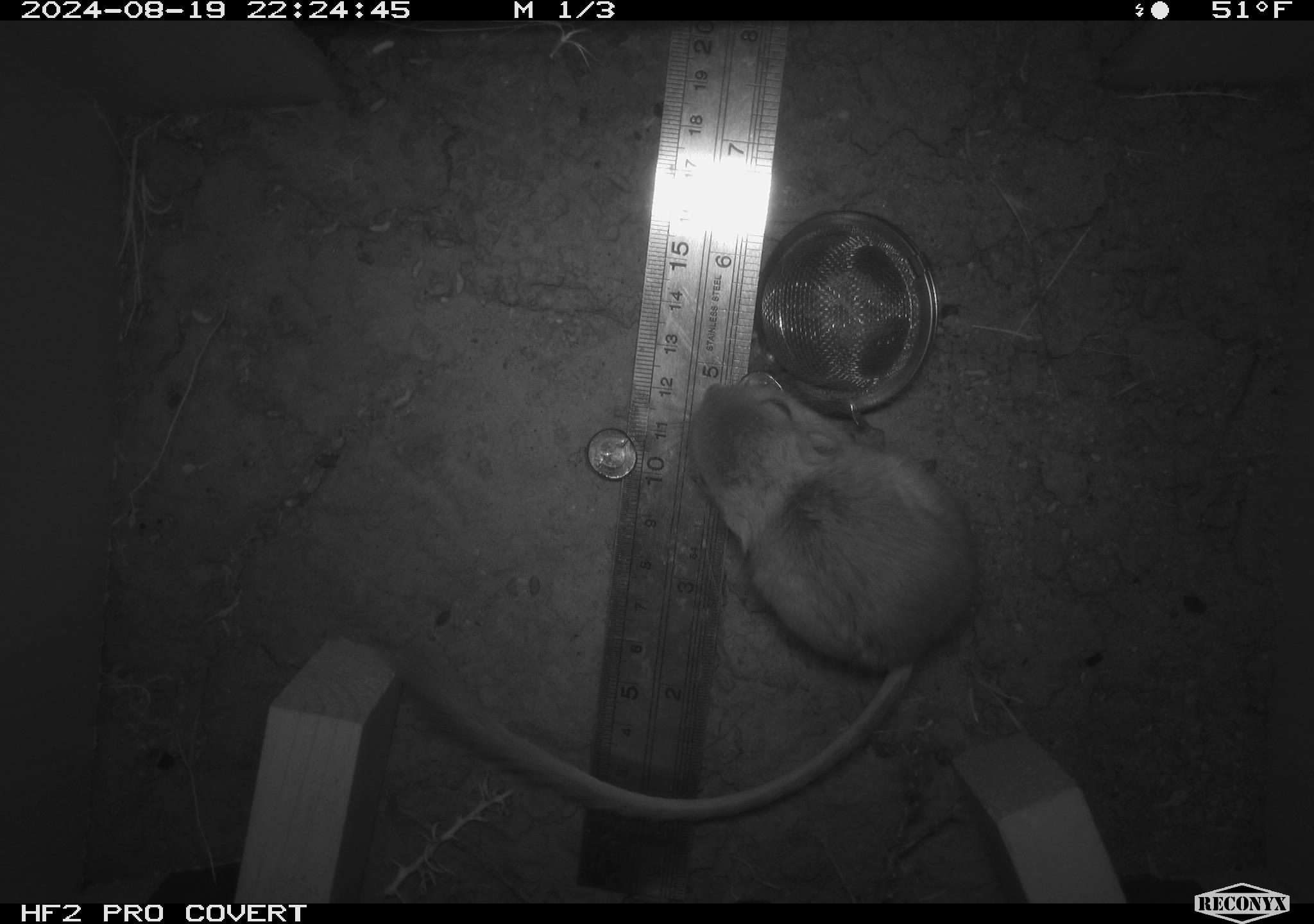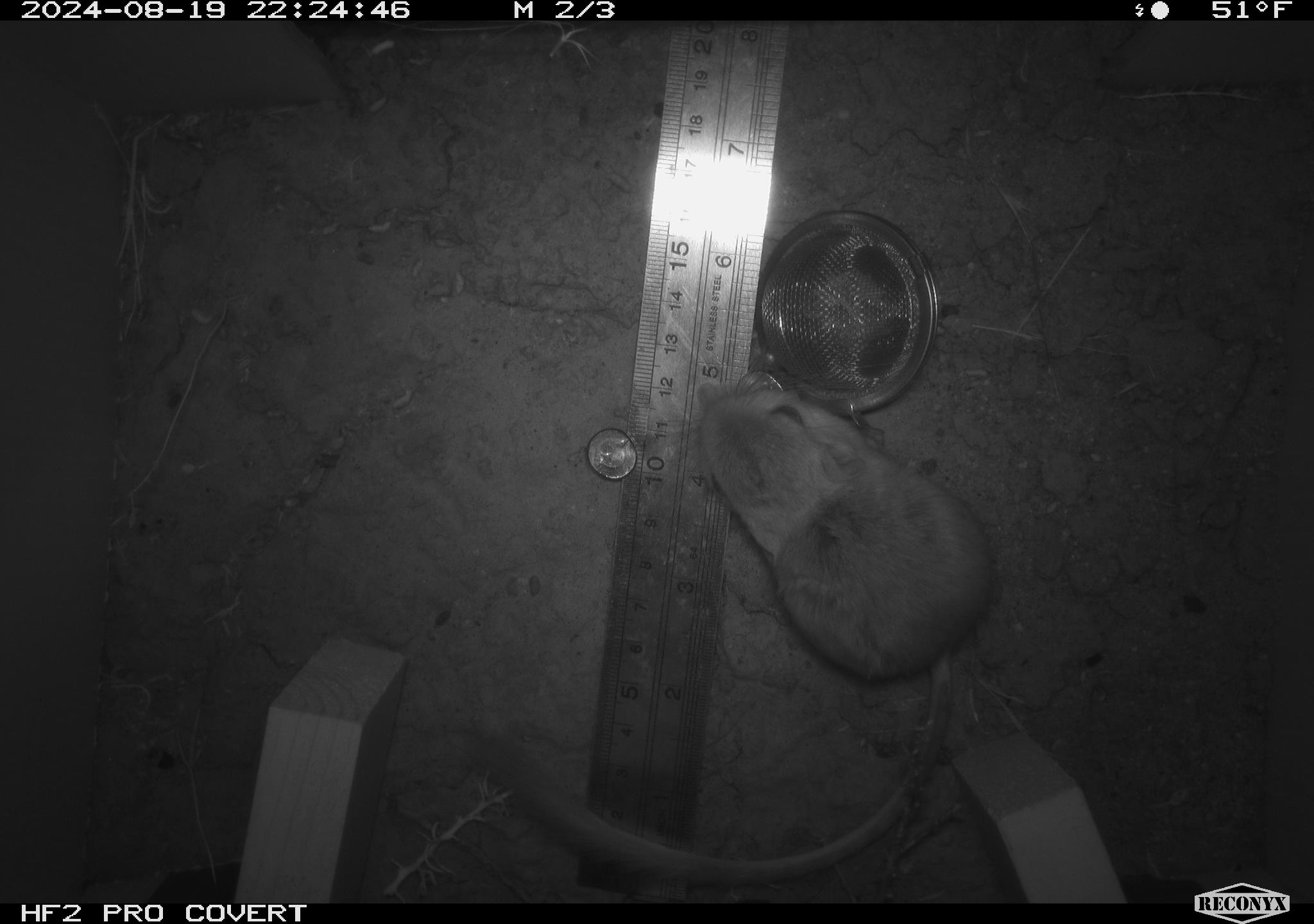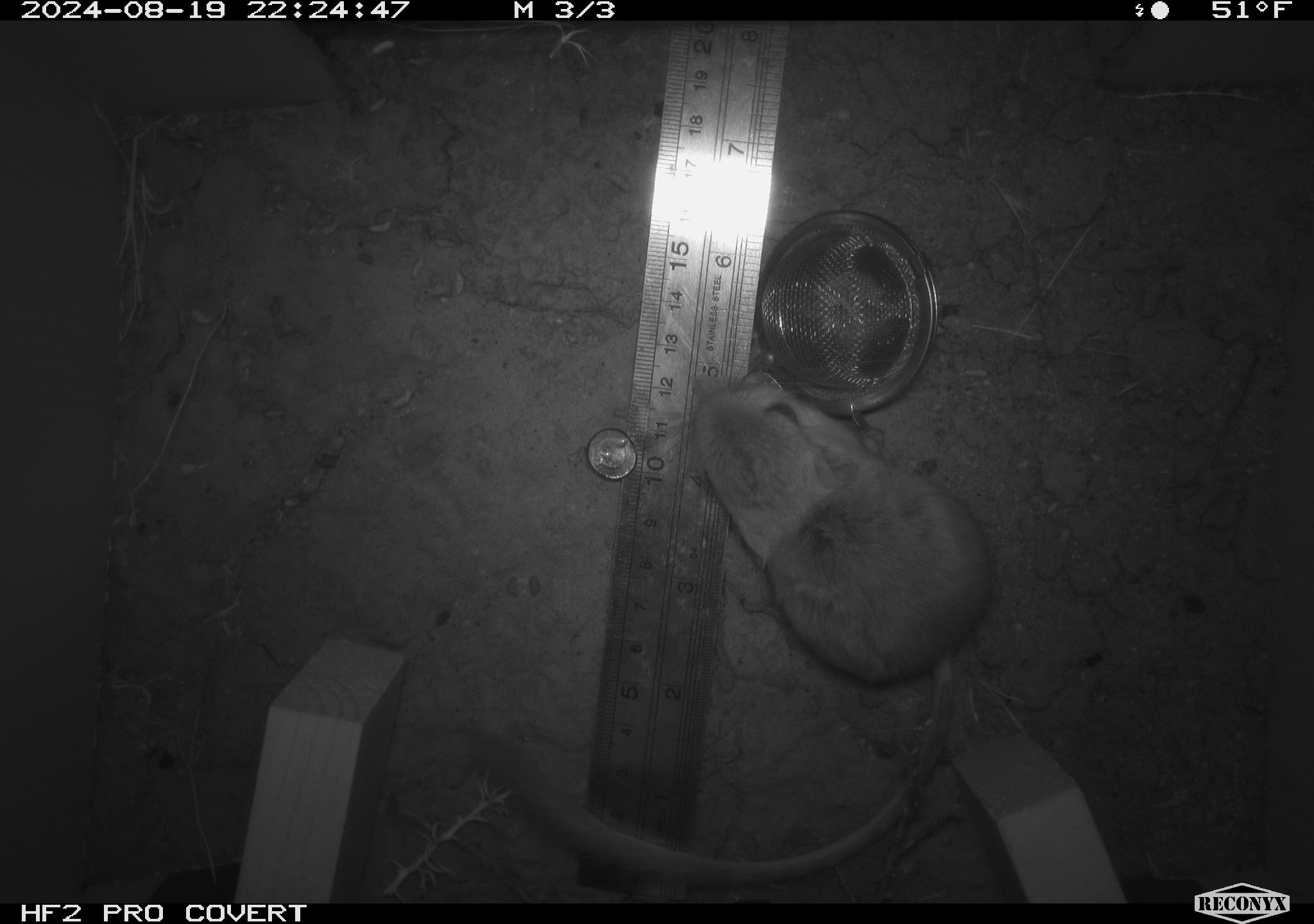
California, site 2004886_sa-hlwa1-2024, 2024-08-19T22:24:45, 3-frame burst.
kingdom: Animalia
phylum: Chordata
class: Mammalia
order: Rodentia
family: Heteromyidae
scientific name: Heteromyidae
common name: kangaroo rats and pocket mice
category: heteromyidae family